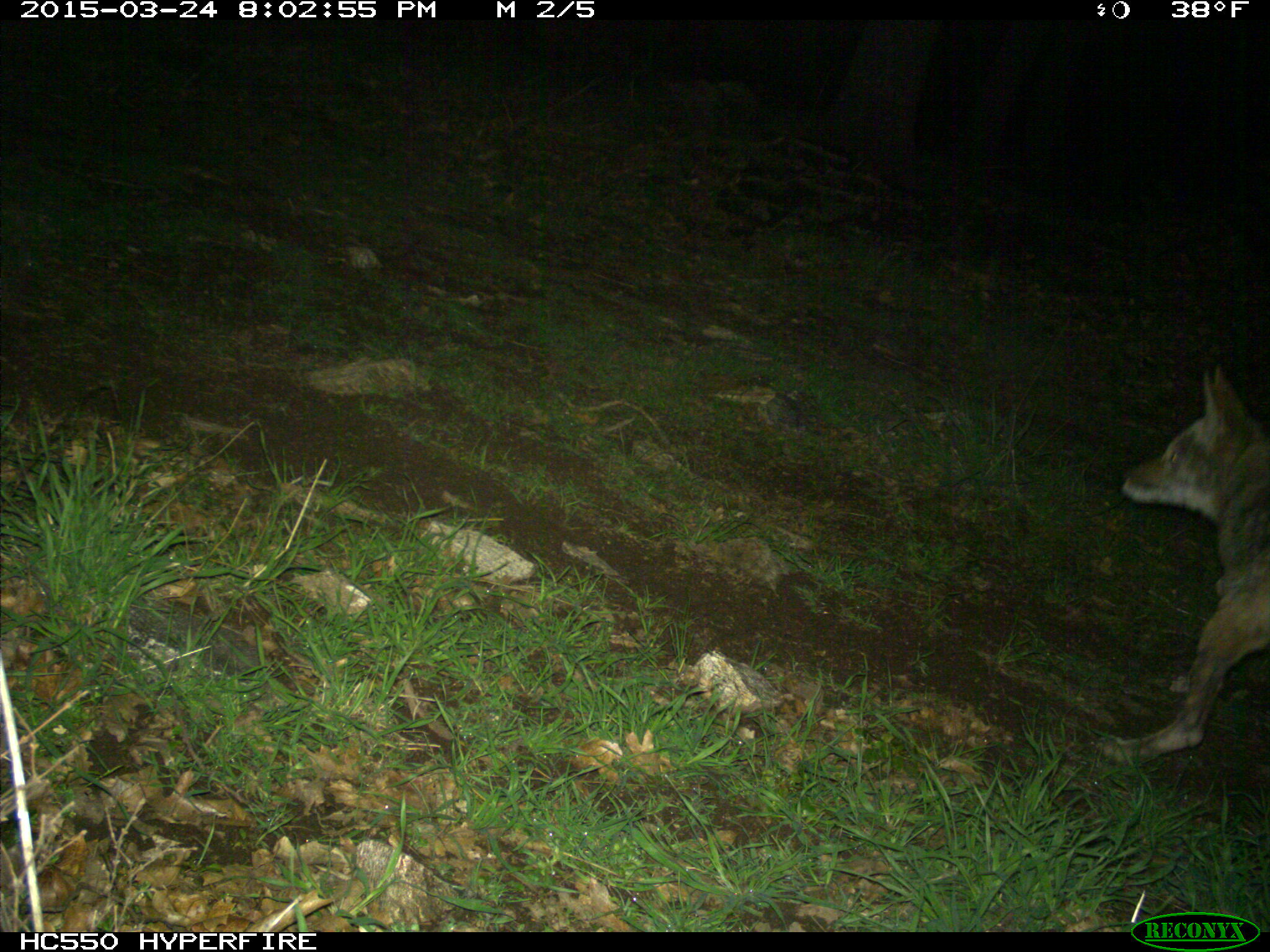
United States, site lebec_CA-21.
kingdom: Animalia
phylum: Chordata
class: Mammalia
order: Carnivora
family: Canidae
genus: Canis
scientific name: Canis latrans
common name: coyote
Canis latrans (coyote).